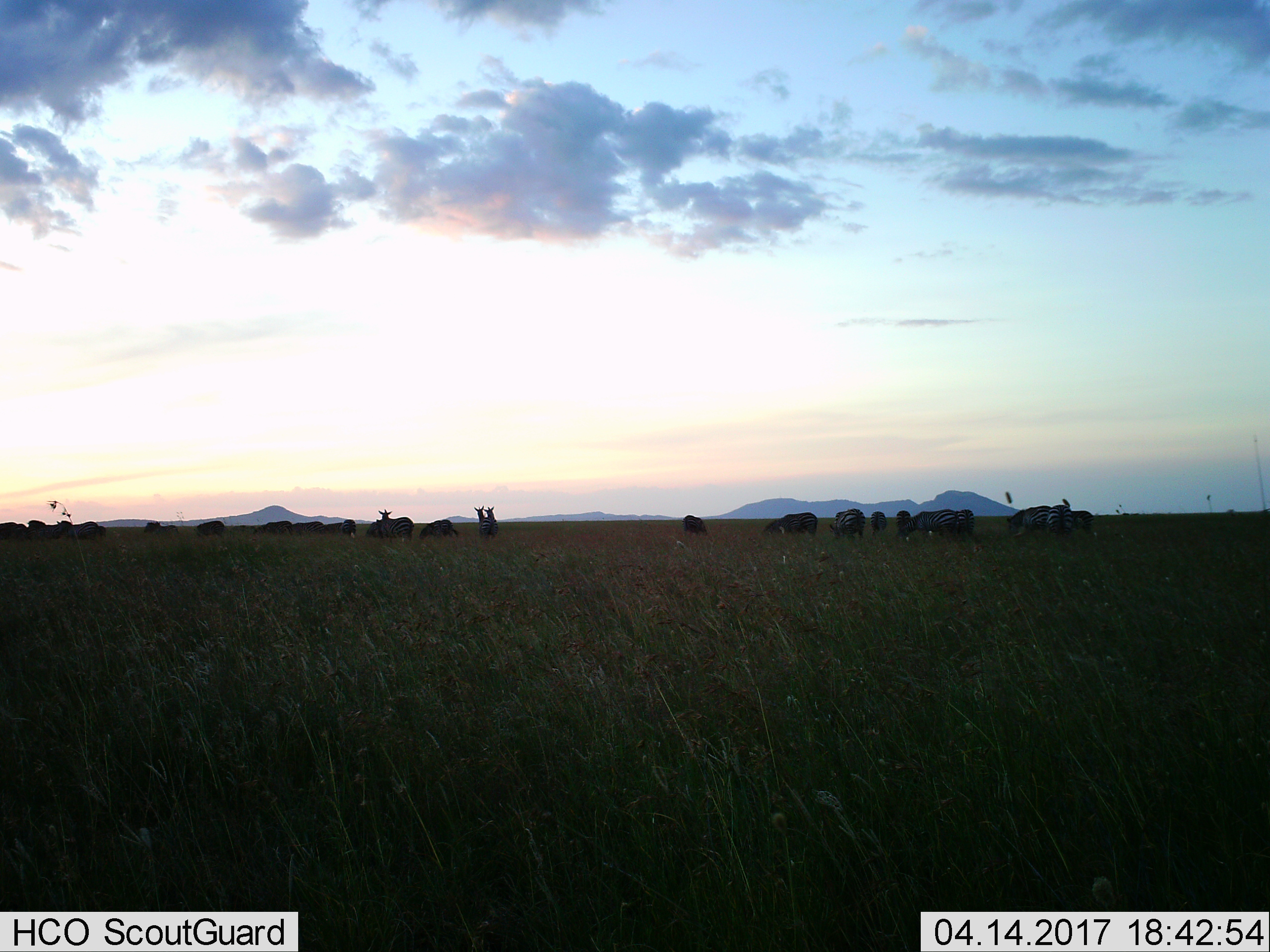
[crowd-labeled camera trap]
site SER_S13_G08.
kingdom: Animalia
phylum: Chordata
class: Mammalia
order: Perissodactyla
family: Equidae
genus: Equus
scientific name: Equus quagga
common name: plains zebra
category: zebraplains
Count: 11-50.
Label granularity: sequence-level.